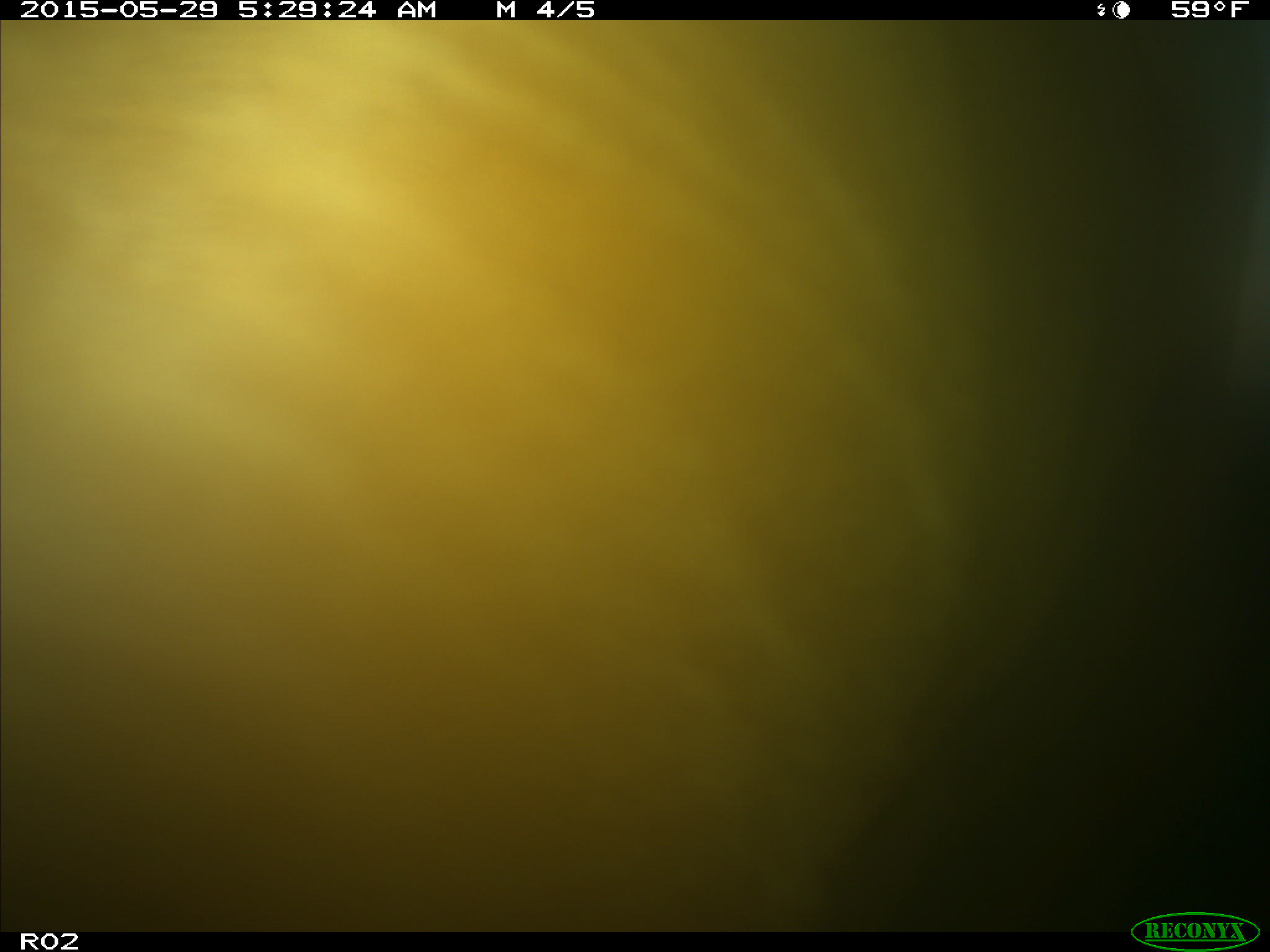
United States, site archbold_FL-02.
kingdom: Animalia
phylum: Chordata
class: Mammalia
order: Artiodactyla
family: Bovidae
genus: Bos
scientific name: Bos taurus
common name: domestic cow